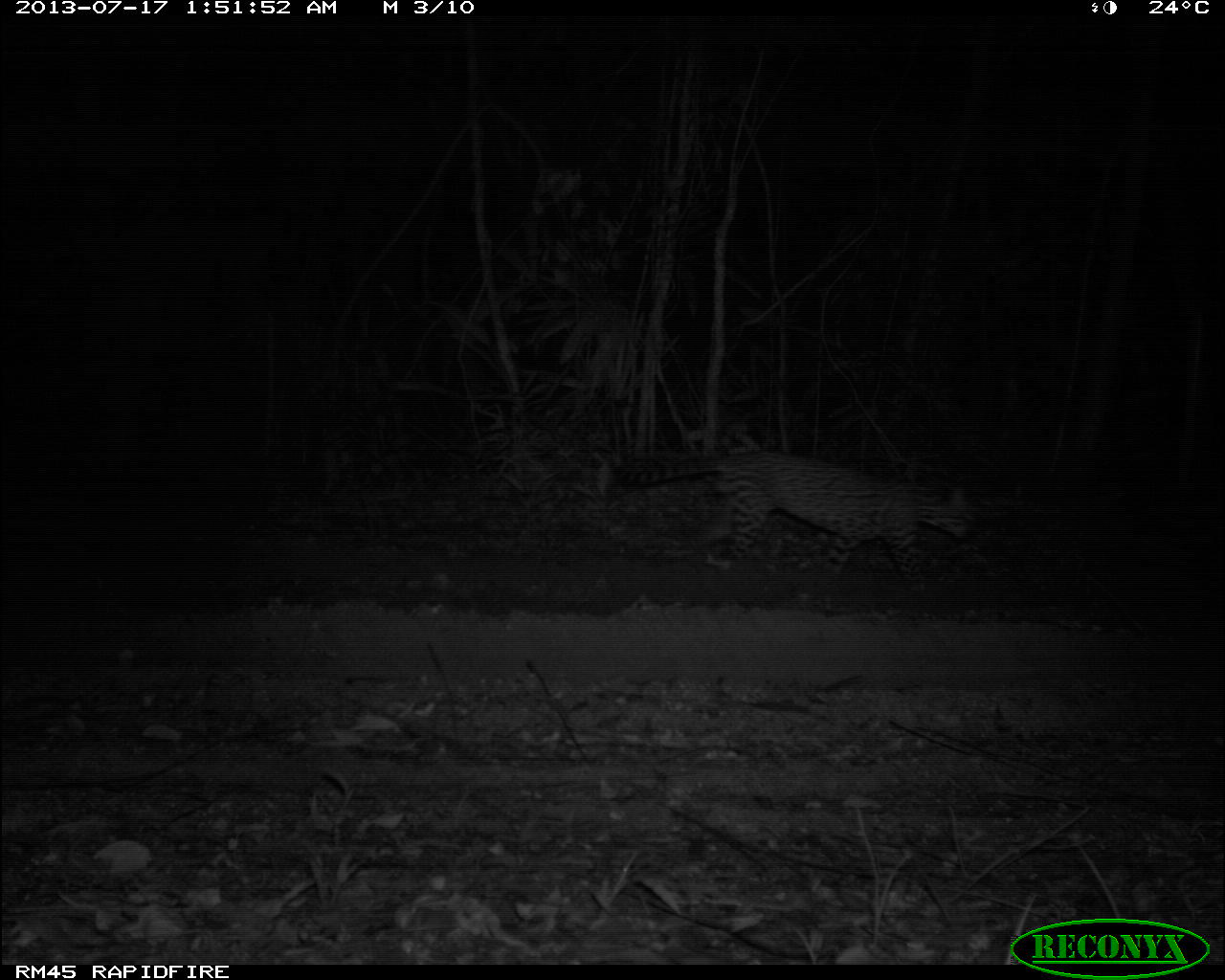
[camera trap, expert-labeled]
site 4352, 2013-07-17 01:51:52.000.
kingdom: Animalia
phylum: Chordata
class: Mammalia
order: Carnivora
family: Felidae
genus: Leopardus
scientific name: Leopardus pardalis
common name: ocelot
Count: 1.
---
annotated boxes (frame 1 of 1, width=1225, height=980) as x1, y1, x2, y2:
leopardus pardalis: 614, 449, 975, 593